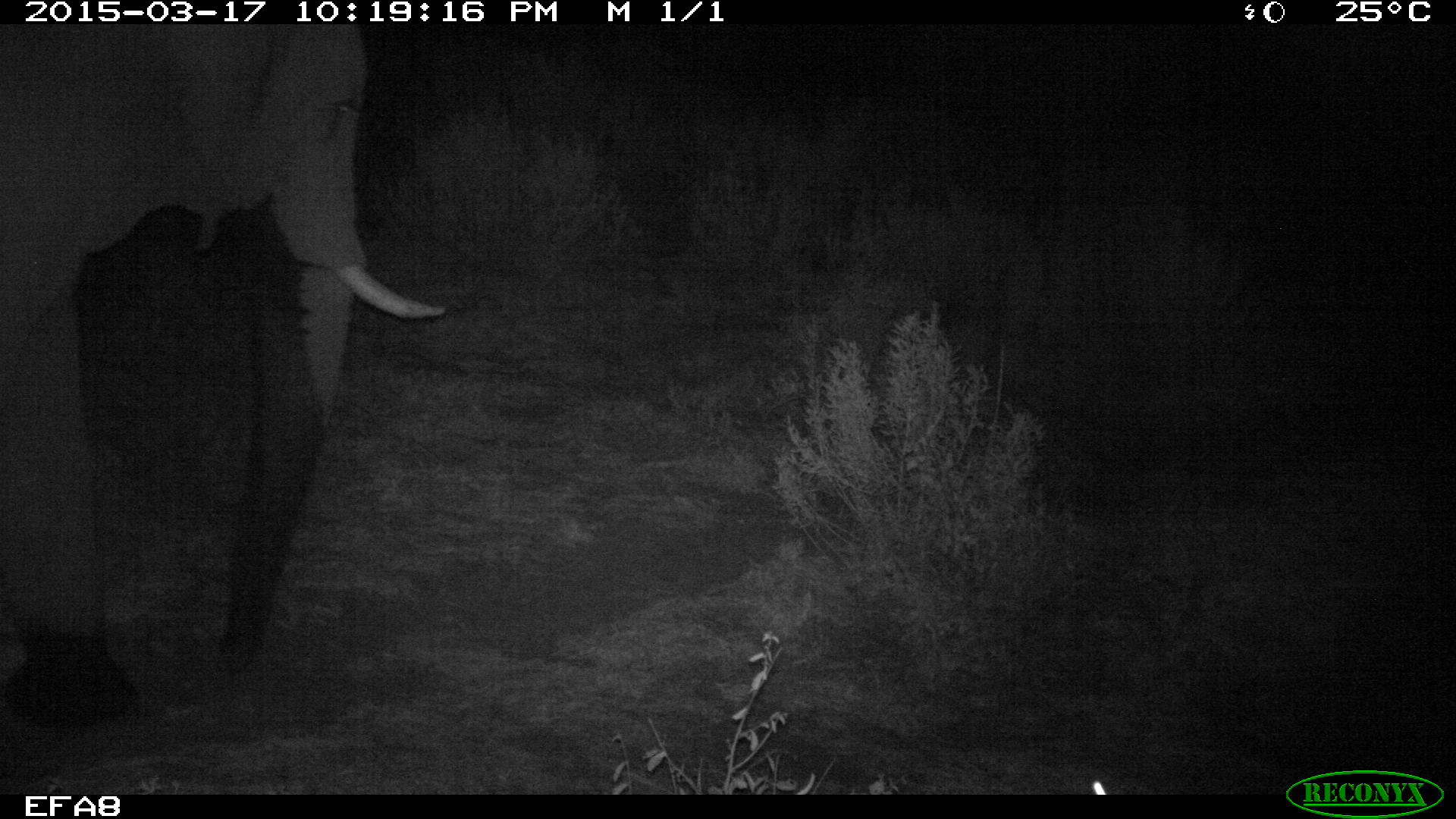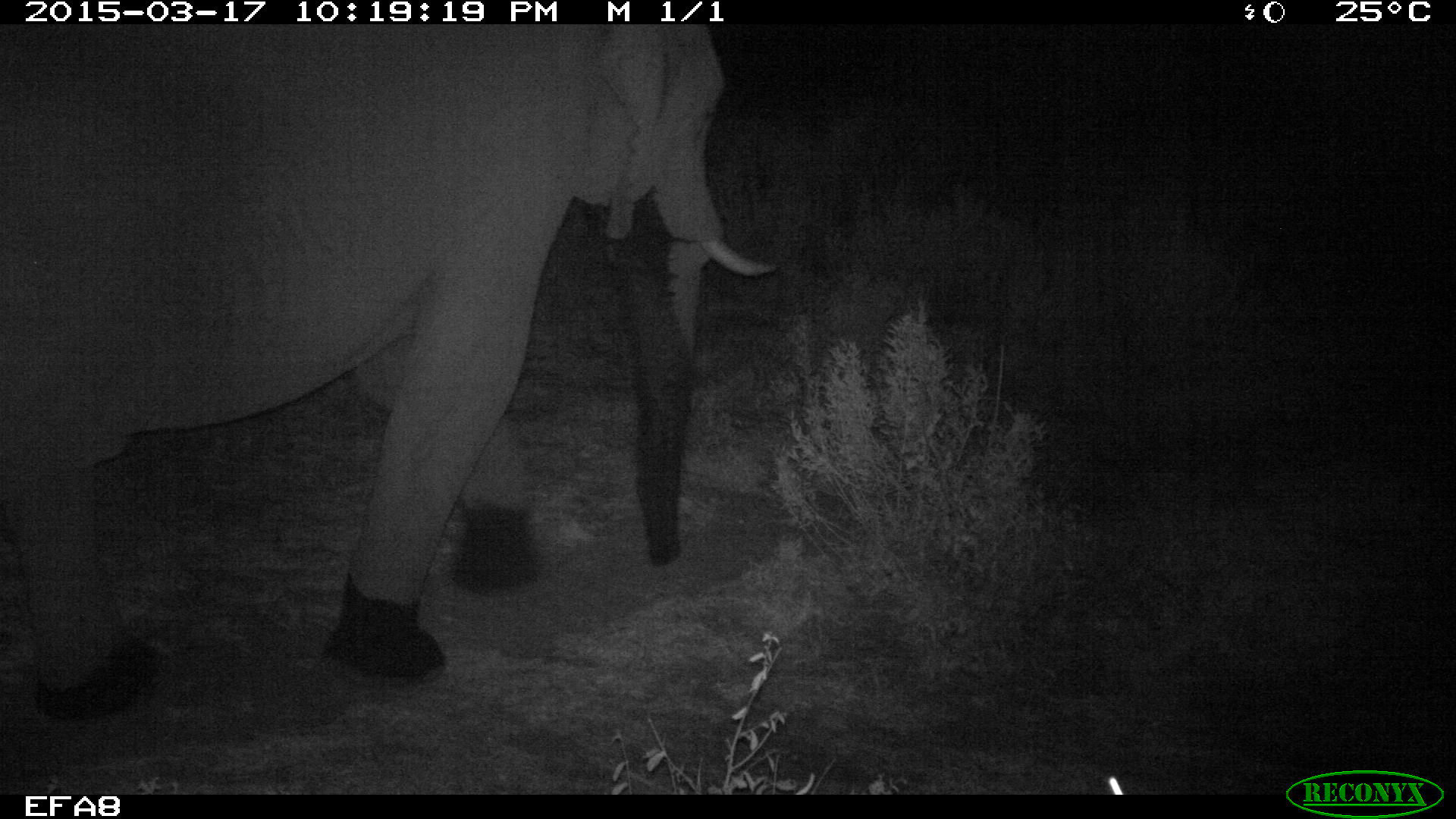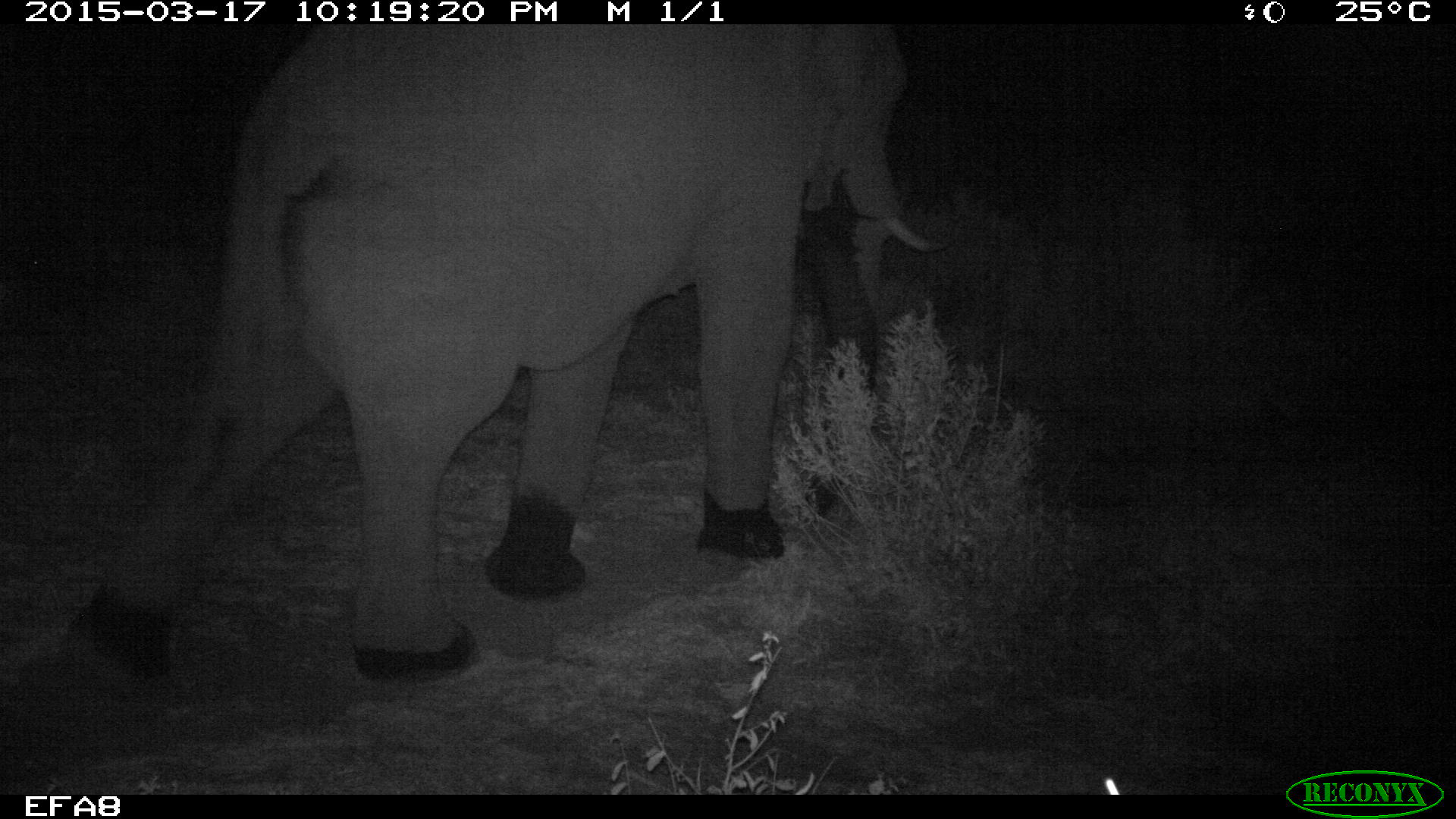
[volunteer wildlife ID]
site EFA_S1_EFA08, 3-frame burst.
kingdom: Animalia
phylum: Chordata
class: Mammalia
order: Proboscidea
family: Elephantidae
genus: Loxodonta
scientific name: Loxodonta africana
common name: african bush elephant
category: elephant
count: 1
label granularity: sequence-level